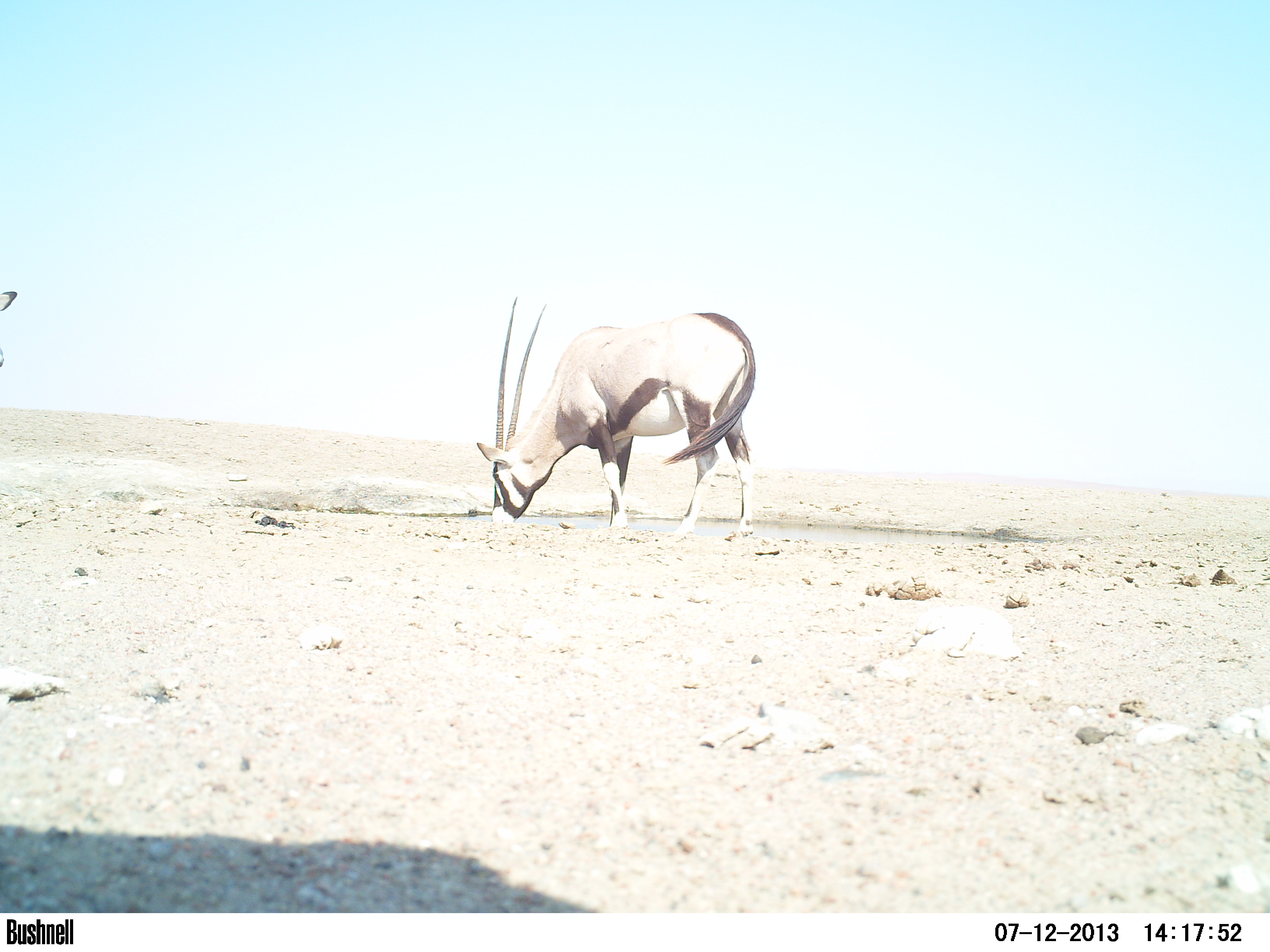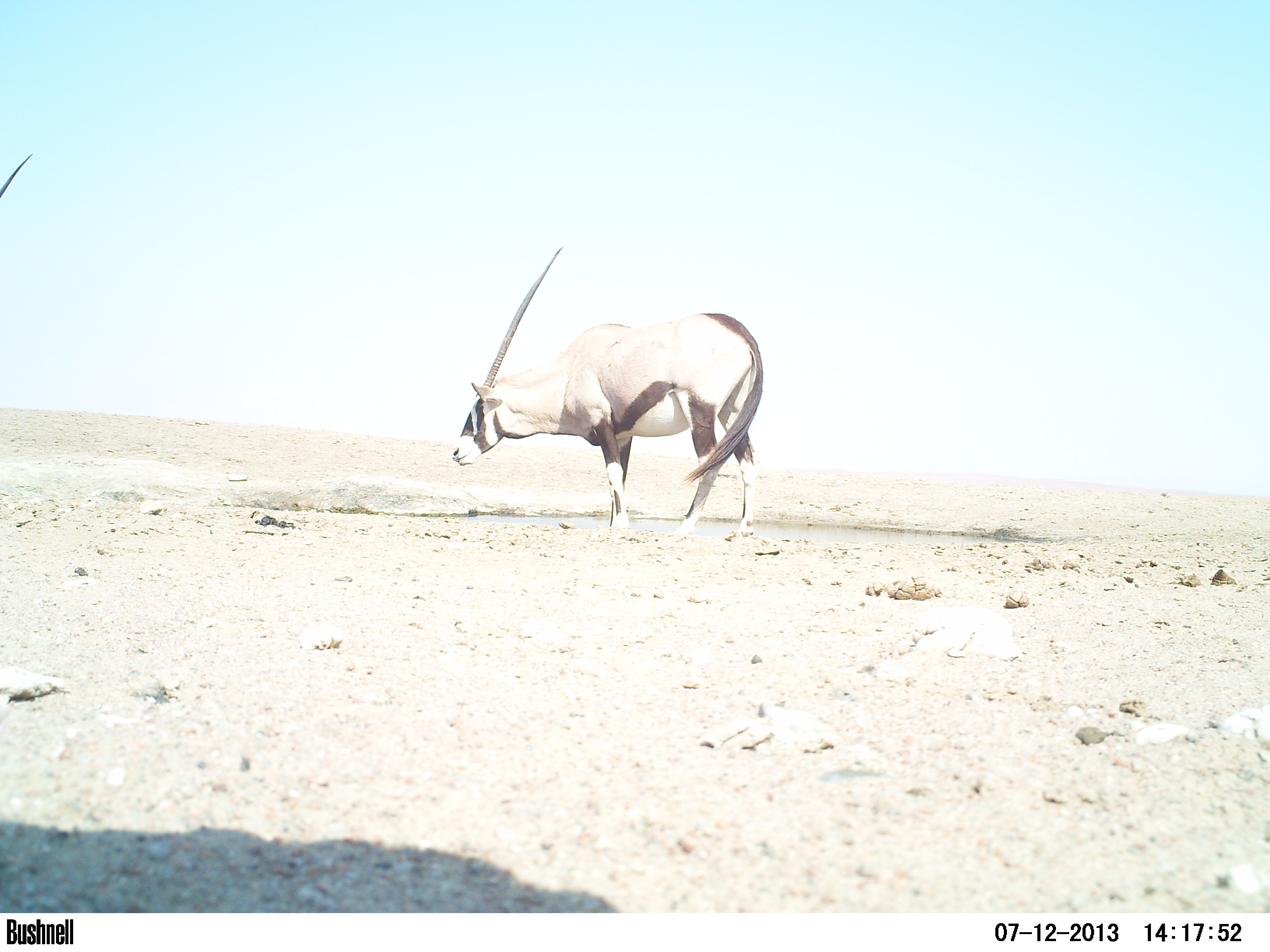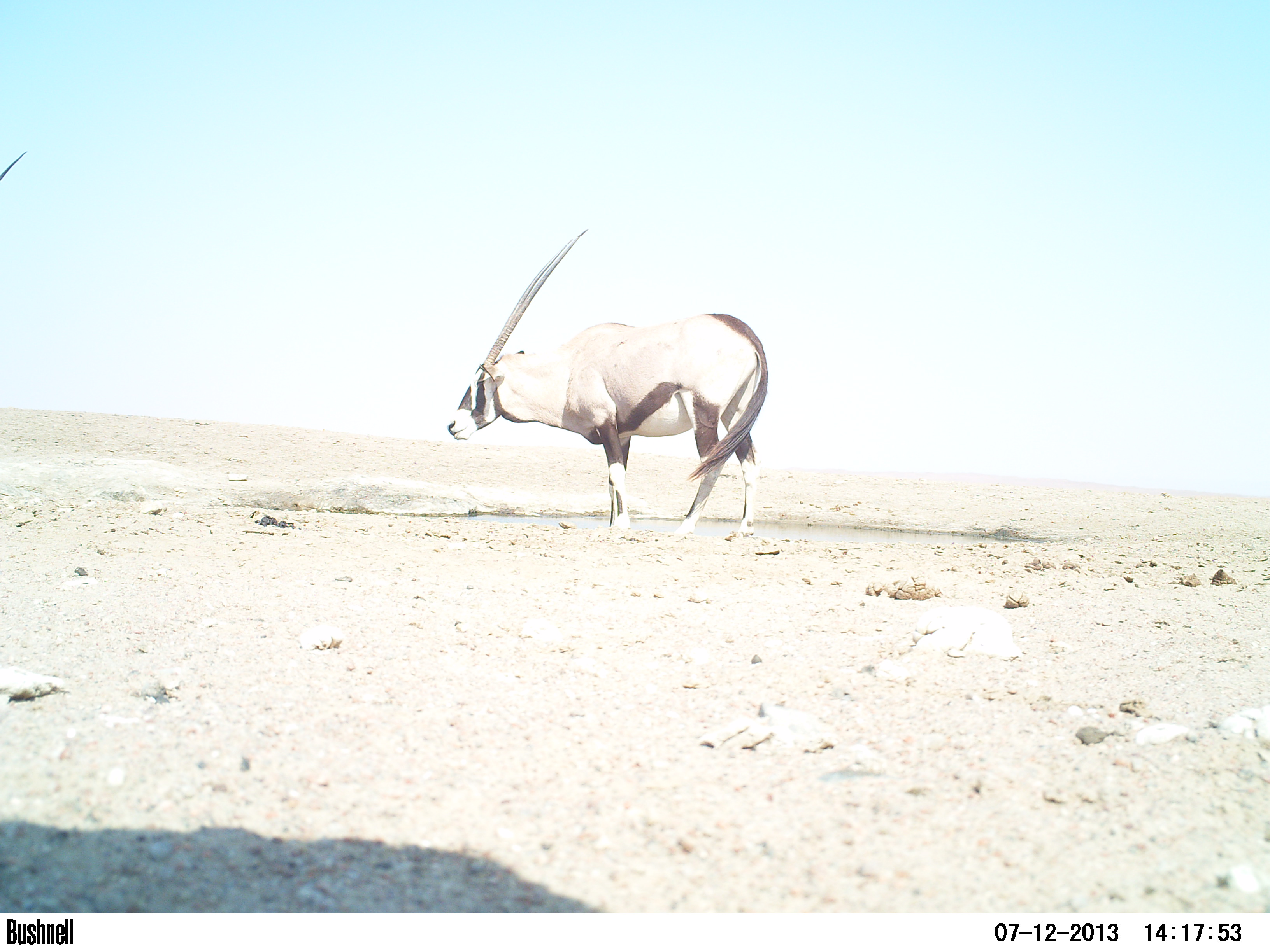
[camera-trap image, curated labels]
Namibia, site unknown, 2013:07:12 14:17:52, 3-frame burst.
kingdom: Animalia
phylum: Chordata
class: Mammalia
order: Artiodactyla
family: Bovidae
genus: Oryx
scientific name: Oryx gazella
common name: gemsbok